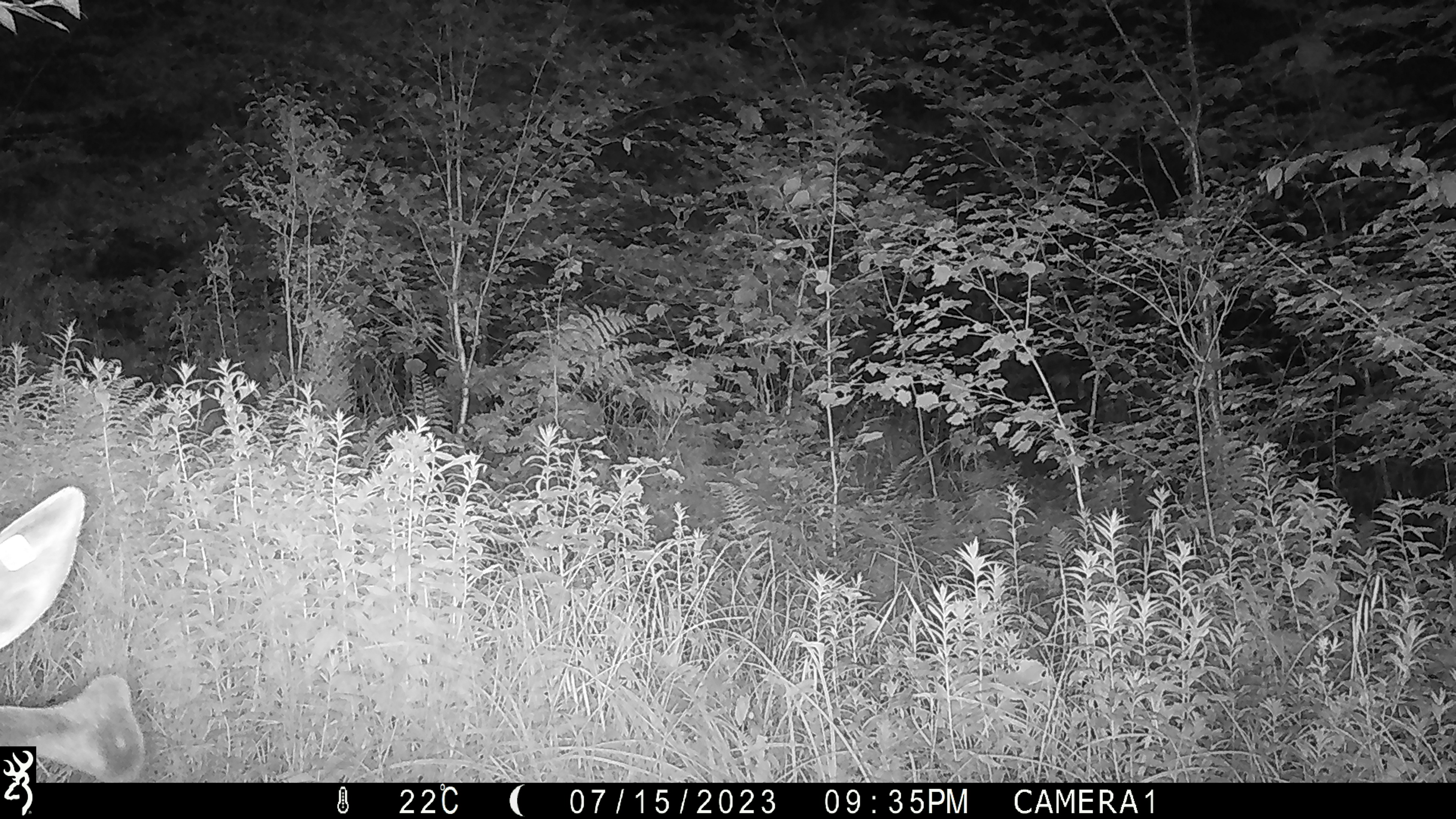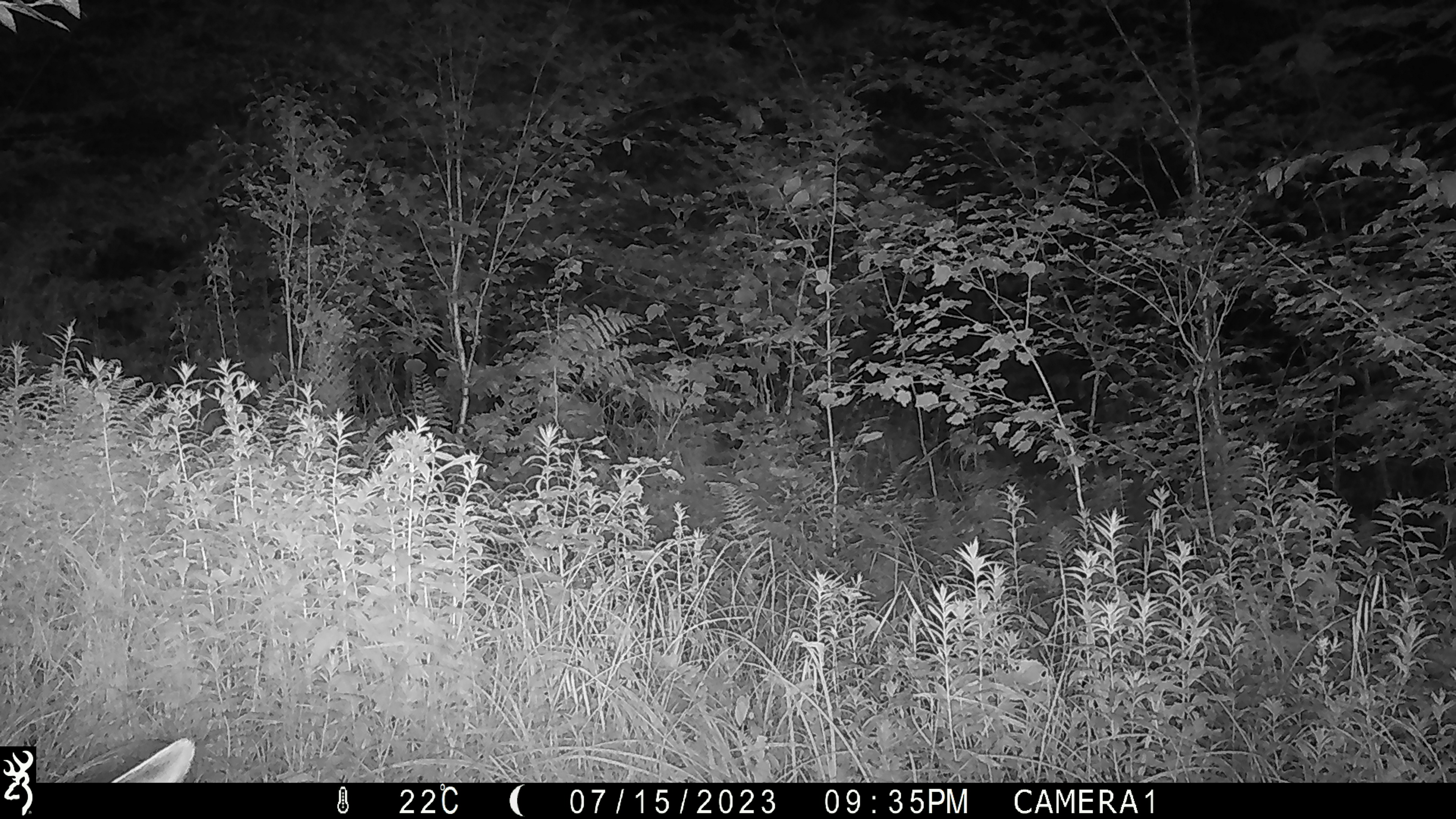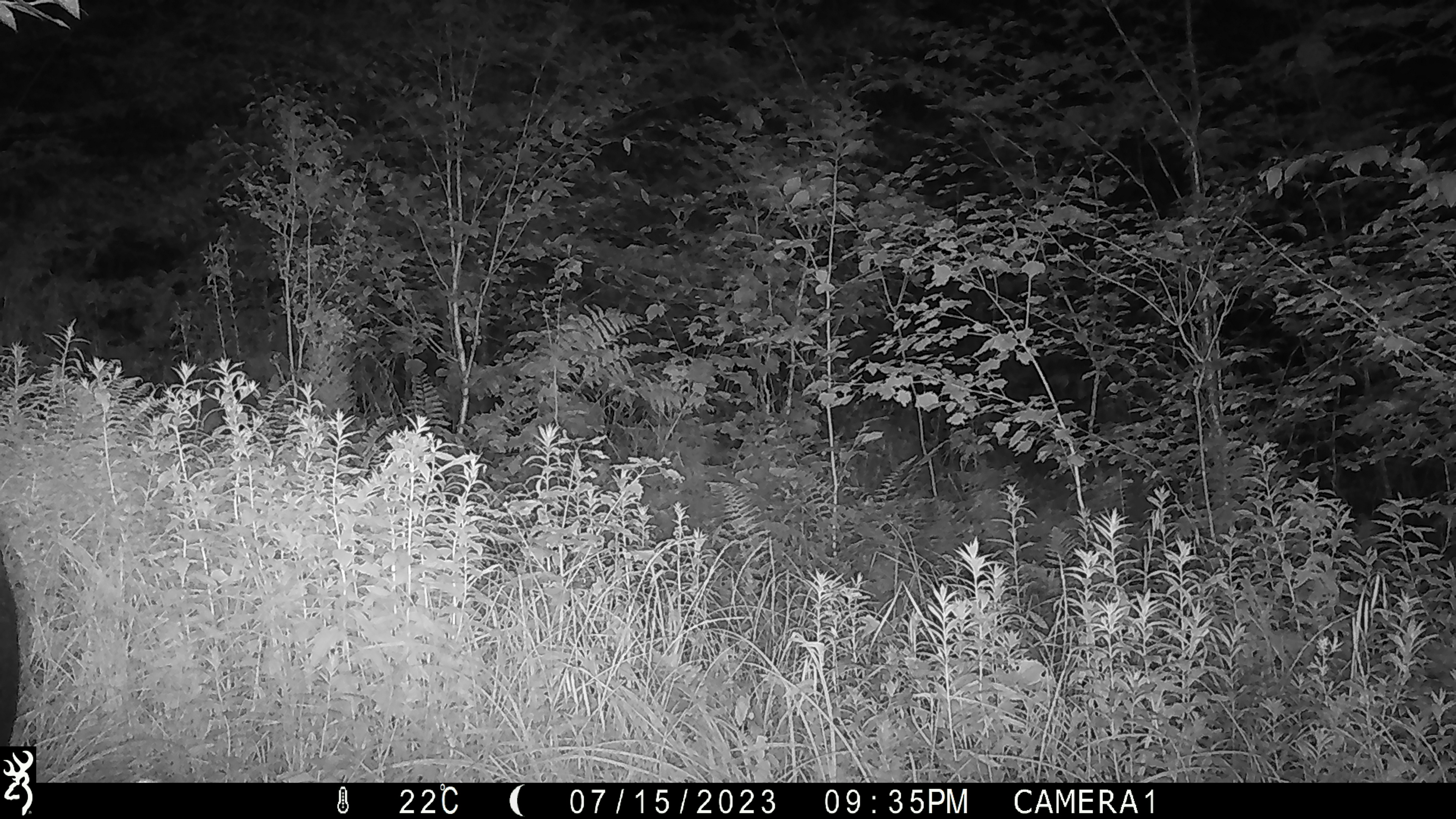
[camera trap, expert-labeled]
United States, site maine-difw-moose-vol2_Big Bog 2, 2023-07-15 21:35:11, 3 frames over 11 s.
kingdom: Animalia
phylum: Chordata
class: Mammalia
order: Artiodactyla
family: Cervidae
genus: Alces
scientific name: Alces alces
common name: moose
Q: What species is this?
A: Moose (Alces alces).